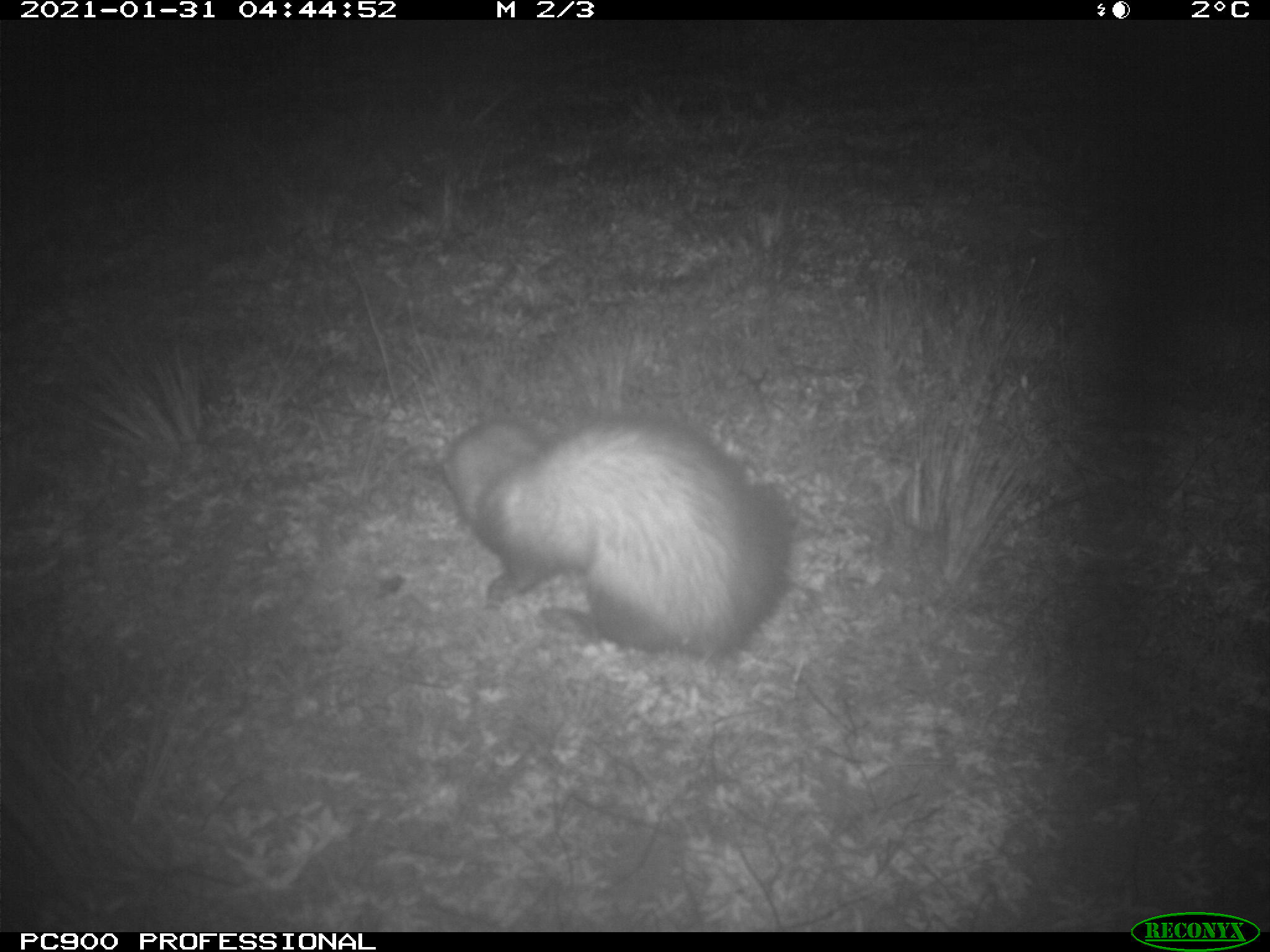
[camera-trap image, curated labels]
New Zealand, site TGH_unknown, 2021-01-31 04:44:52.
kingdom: Animalia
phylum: Chordata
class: Mammalia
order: Carnivora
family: Mustelidae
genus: Mustela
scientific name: Mustela furo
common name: ferret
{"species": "ferret (Mustela furo)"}